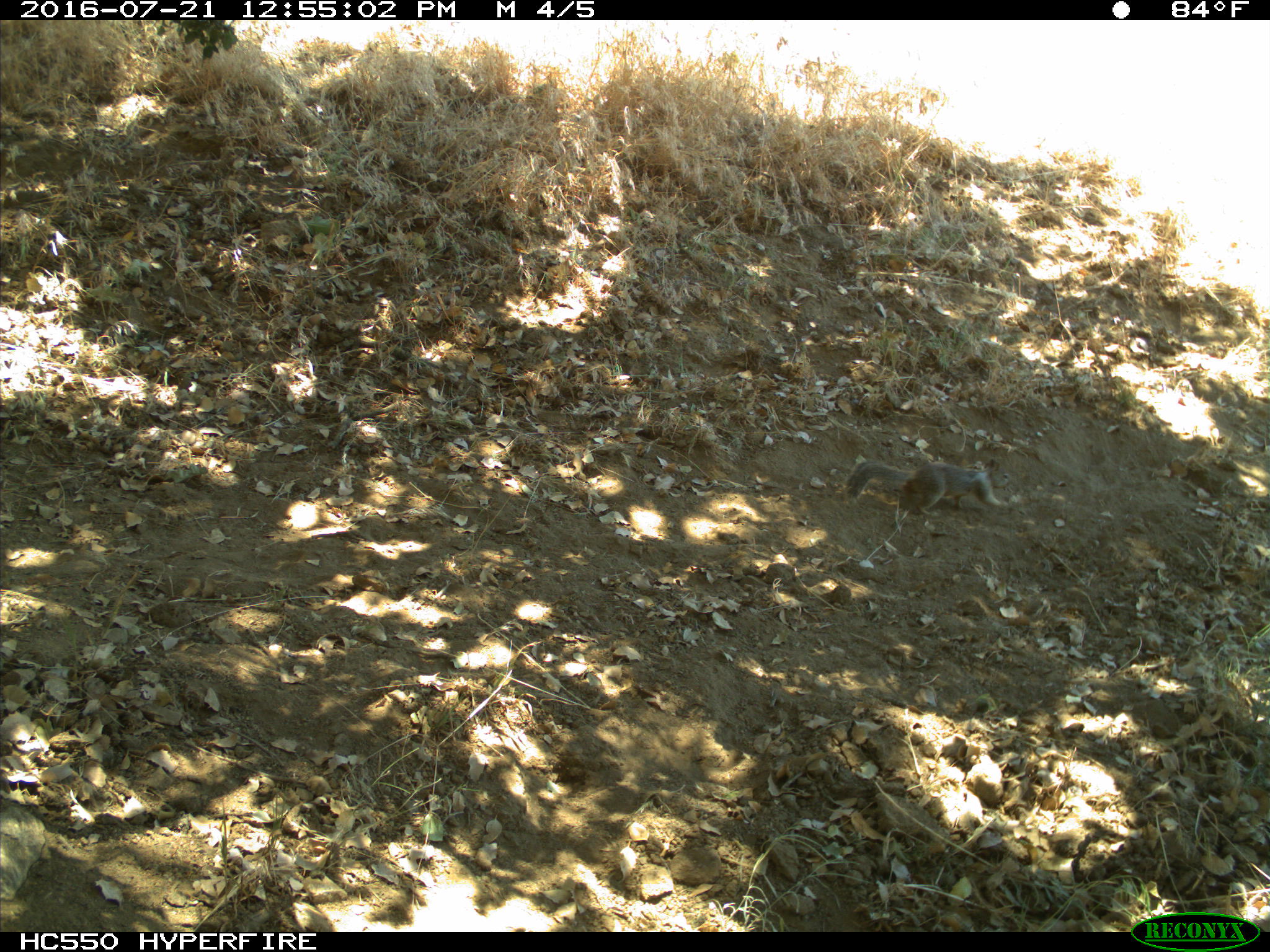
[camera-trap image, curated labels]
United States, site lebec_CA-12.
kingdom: Animalia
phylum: Chordata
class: Mammalia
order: Rodentia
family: Sciuridae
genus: Otospermophilus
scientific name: Otospermophilus beecheyi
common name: california ground squirrel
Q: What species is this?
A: Otospermophilus beecheyi (california ground squirrel).